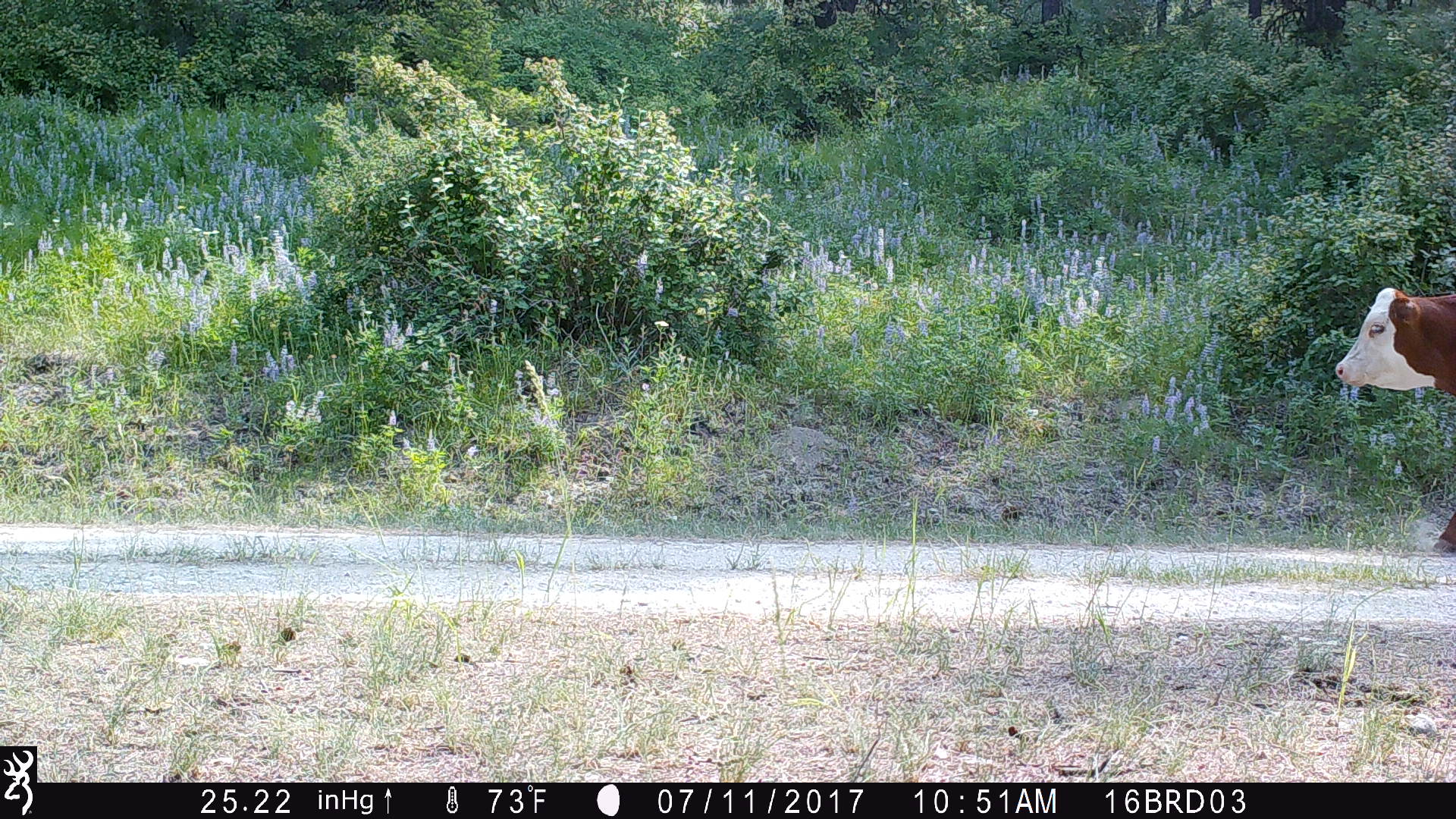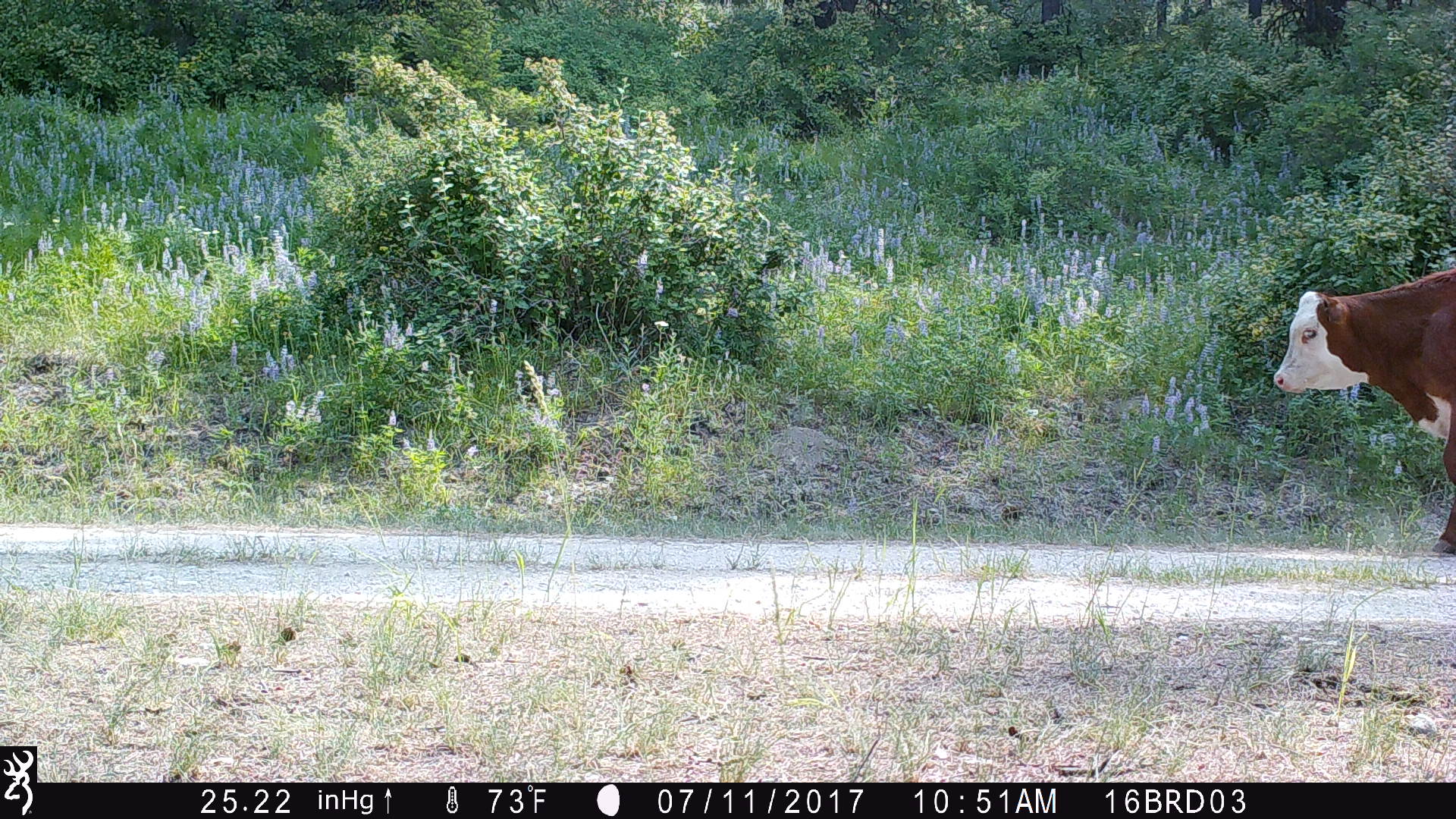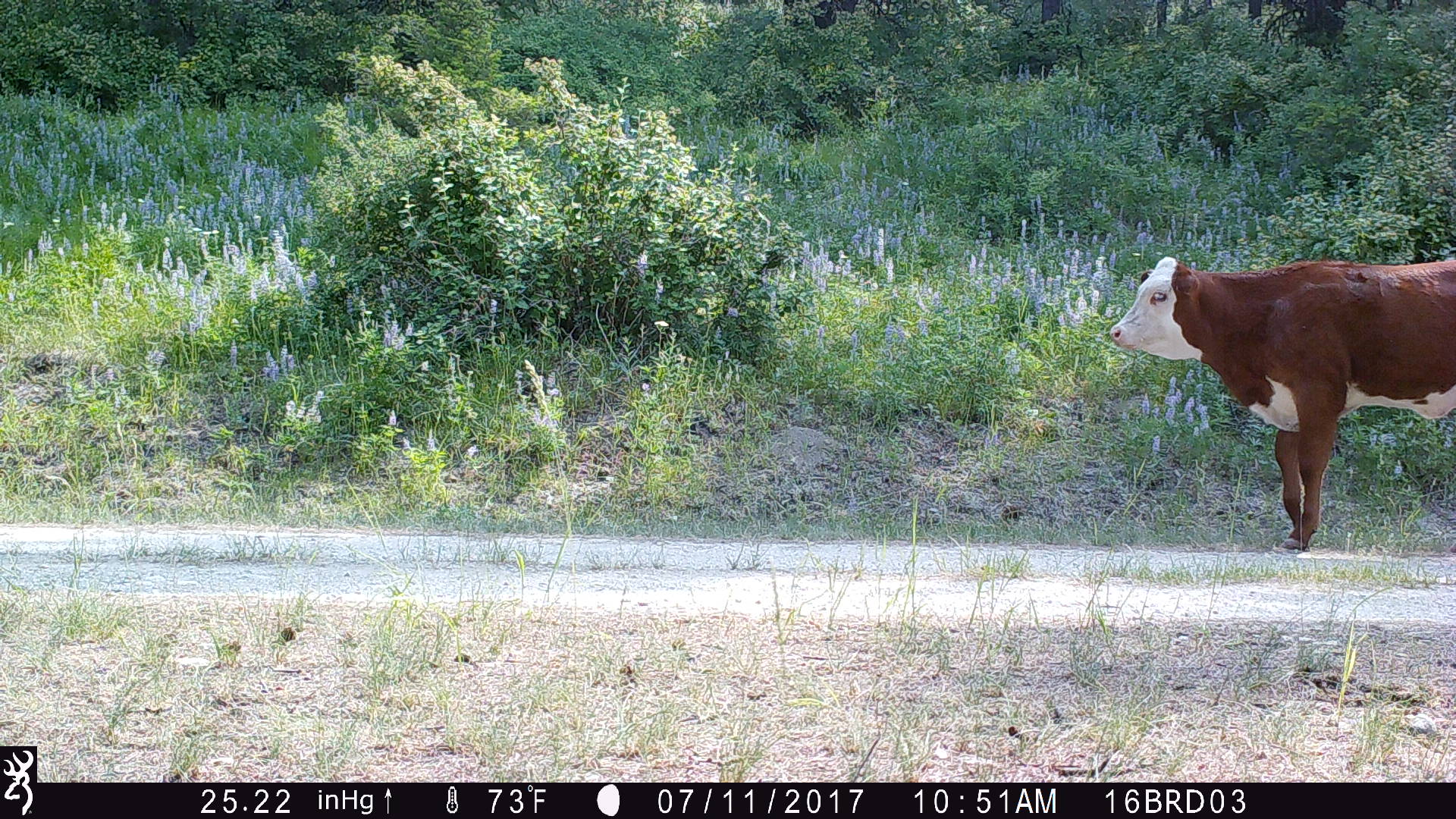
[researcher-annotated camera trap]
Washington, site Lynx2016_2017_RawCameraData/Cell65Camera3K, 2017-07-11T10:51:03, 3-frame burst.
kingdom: Animalia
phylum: Chordata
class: Mammalia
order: Artiodactyla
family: Bovidae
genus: Bos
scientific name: Bos taurus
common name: domestic cattle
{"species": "domestic cattle (Bos taurus)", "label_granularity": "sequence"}